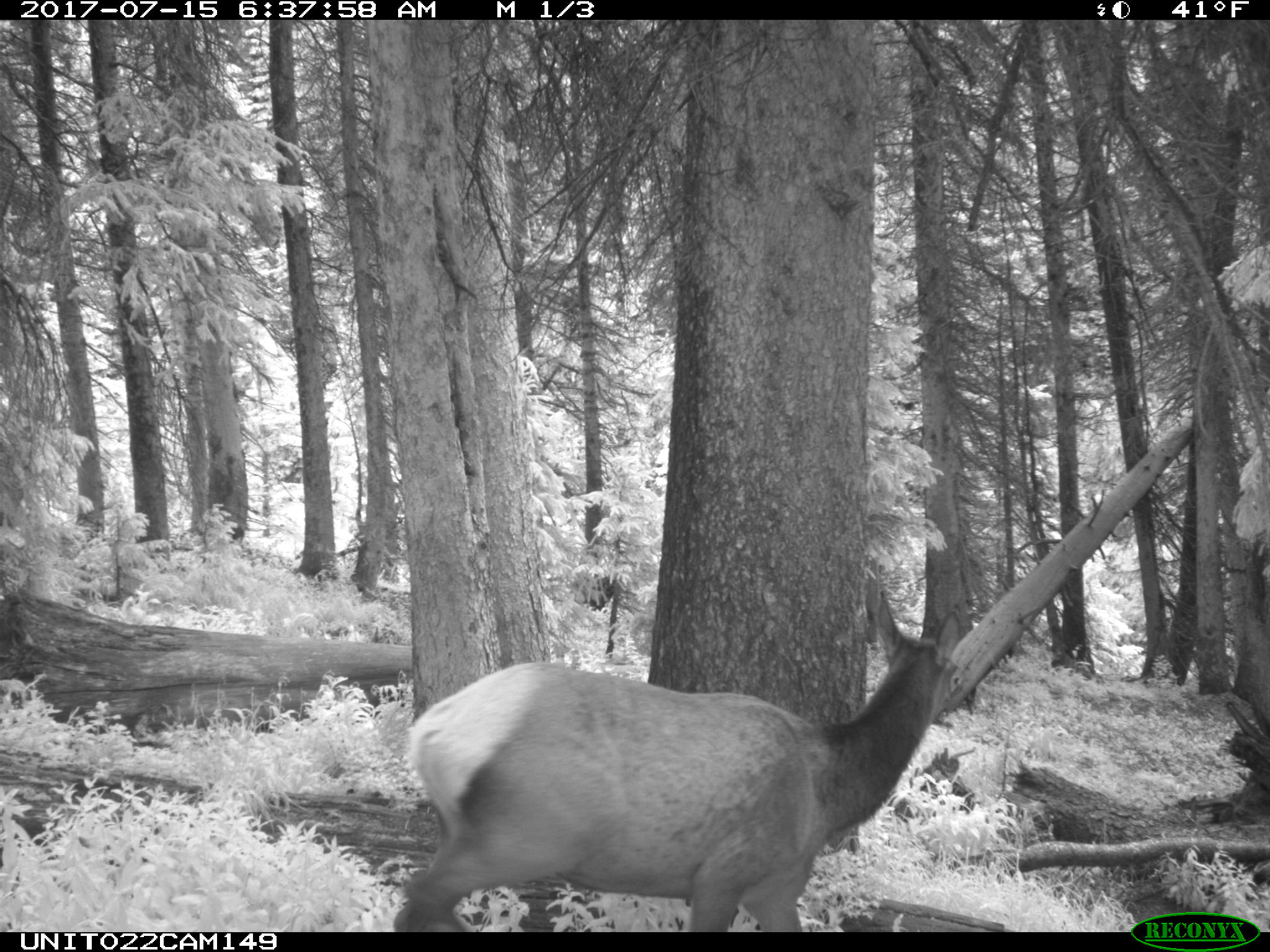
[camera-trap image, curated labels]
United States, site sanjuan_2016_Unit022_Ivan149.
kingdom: Animalia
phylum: Chordata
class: Mammalia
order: Artiodactyla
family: Cervidae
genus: Cervus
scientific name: Cervus elaphus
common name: red deer